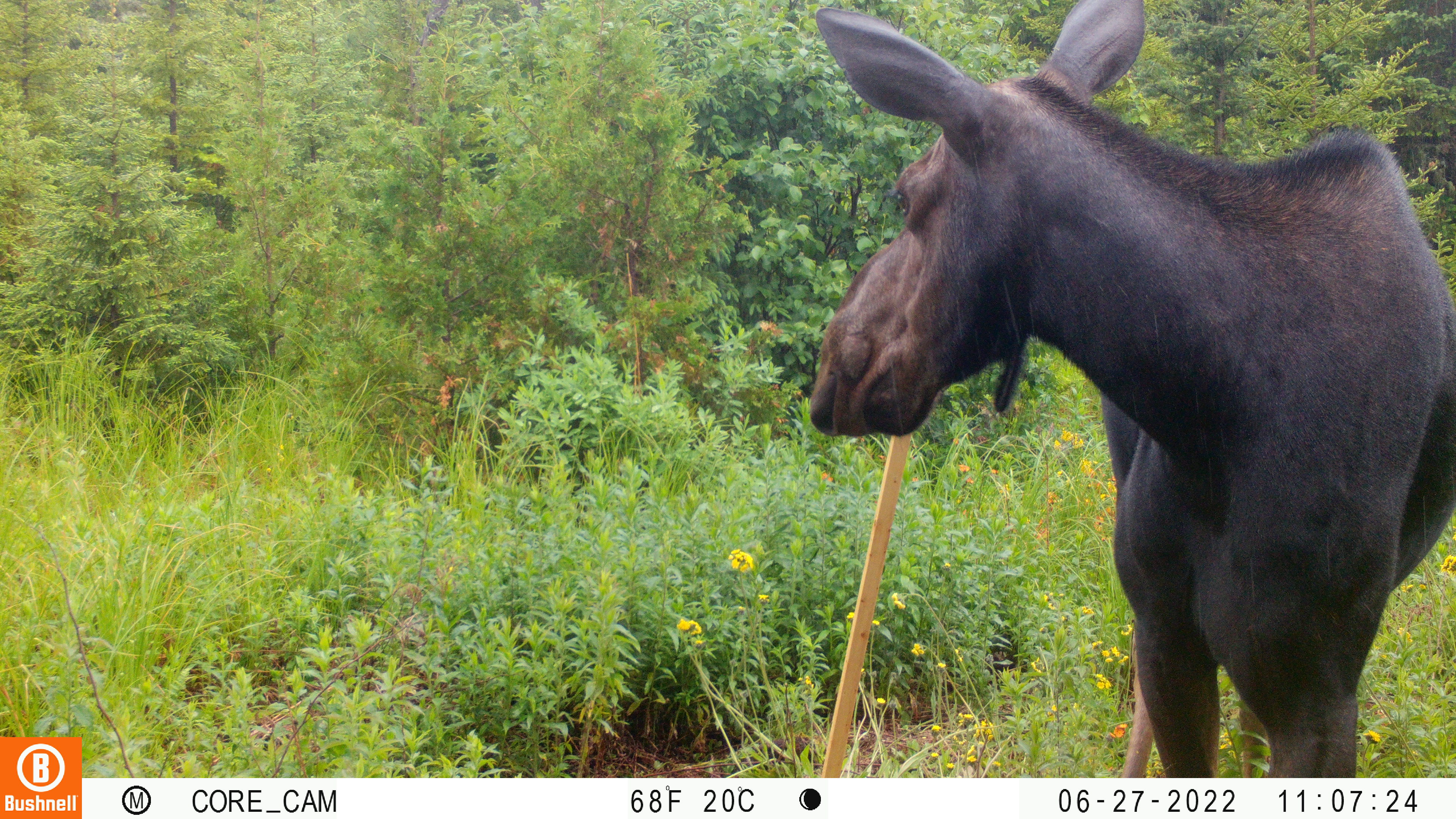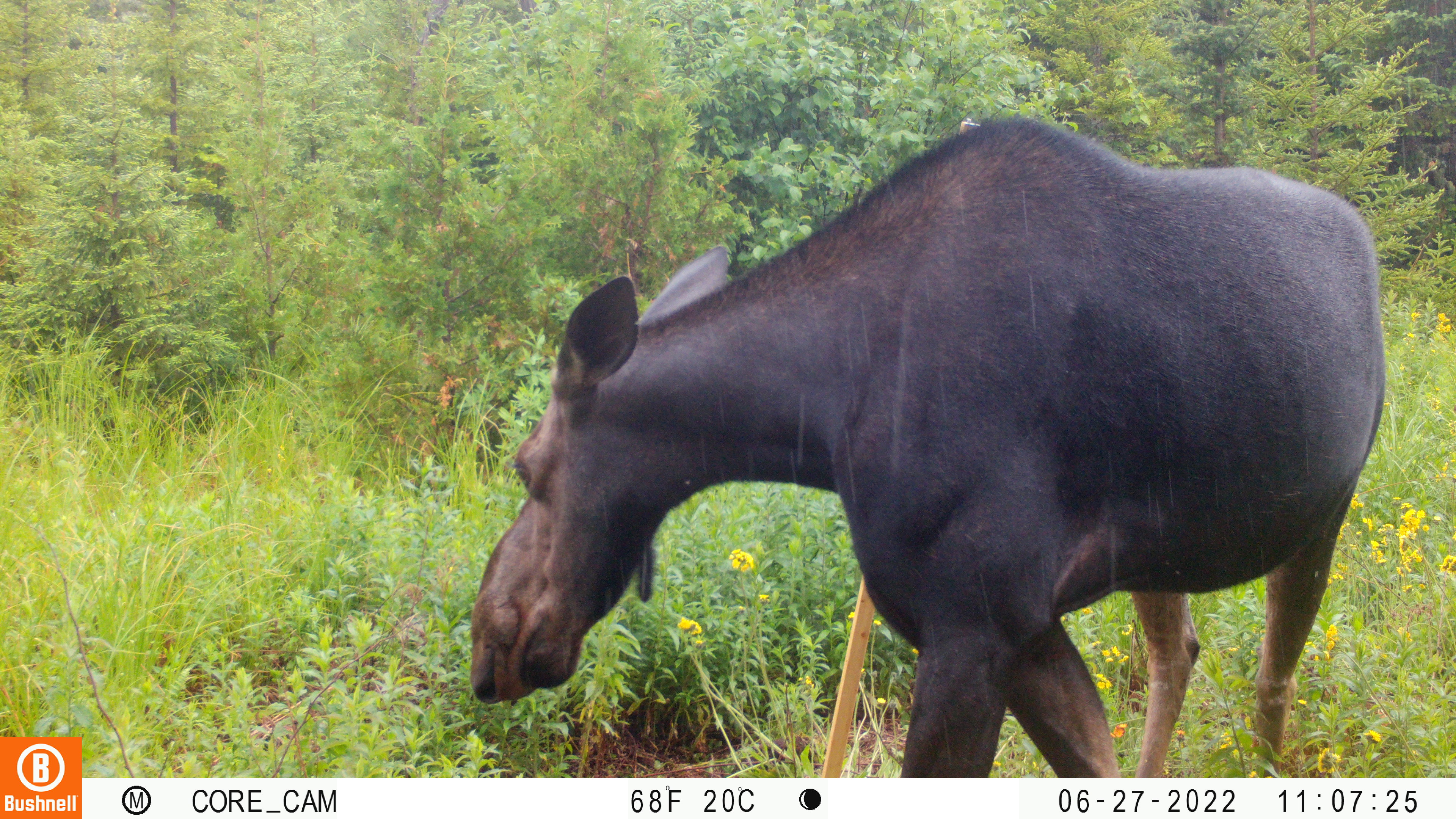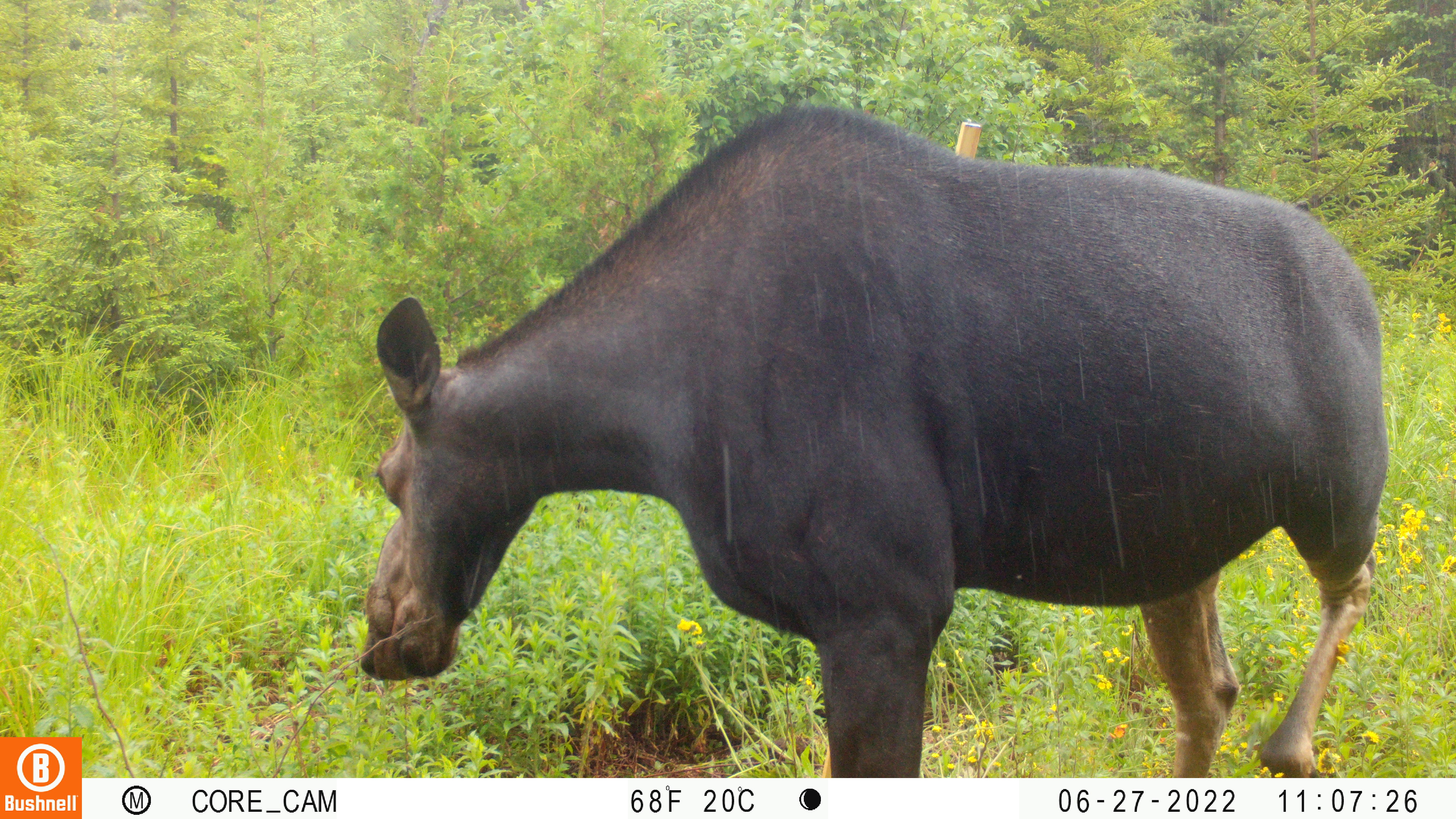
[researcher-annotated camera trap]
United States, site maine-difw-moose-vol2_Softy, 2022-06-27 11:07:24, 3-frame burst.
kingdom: Animalia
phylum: Chordata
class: Mammalia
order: Artiodactyla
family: Cervidae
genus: Alces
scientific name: Alces alces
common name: moose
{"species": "moose (Alces alces)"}